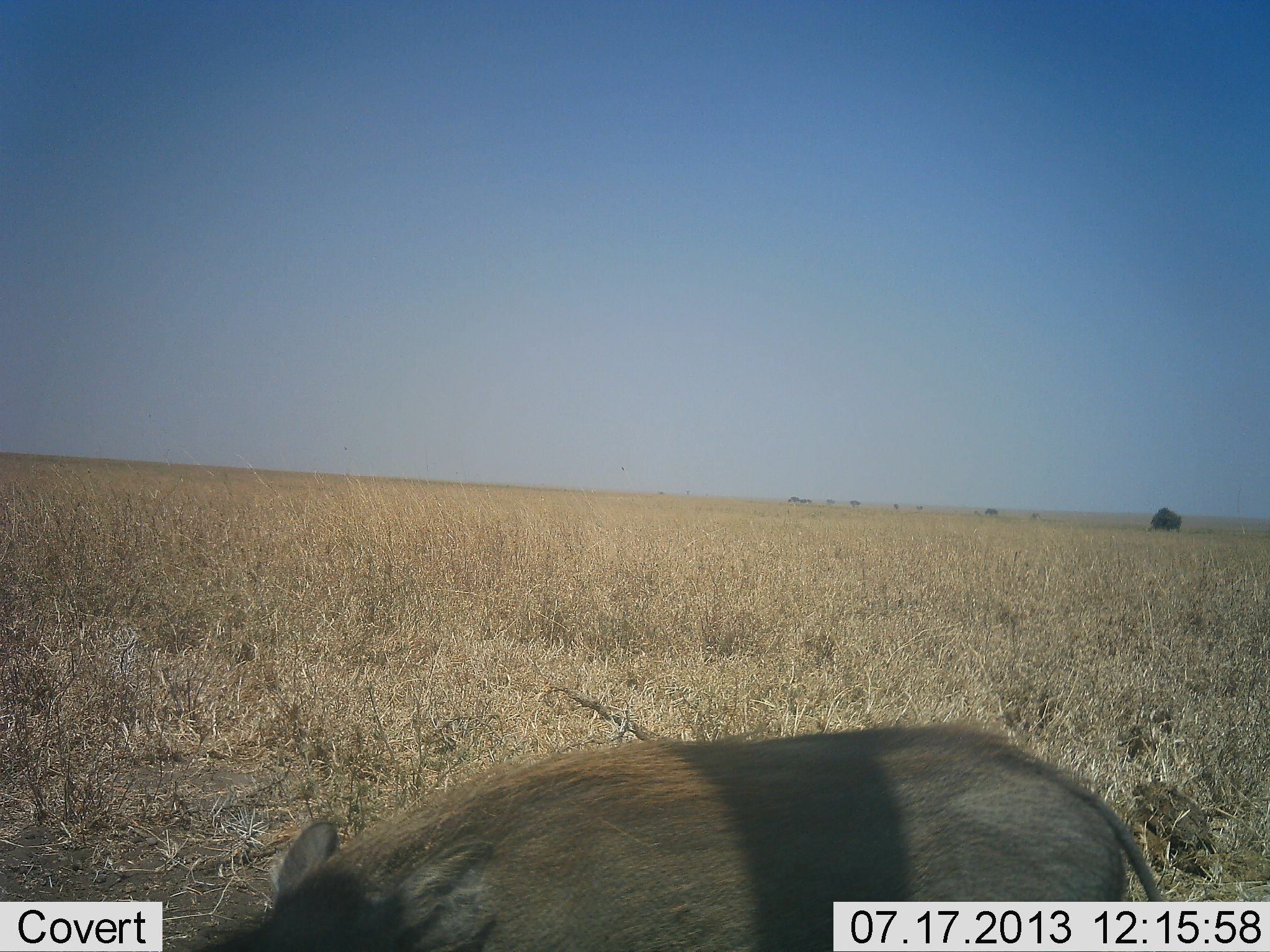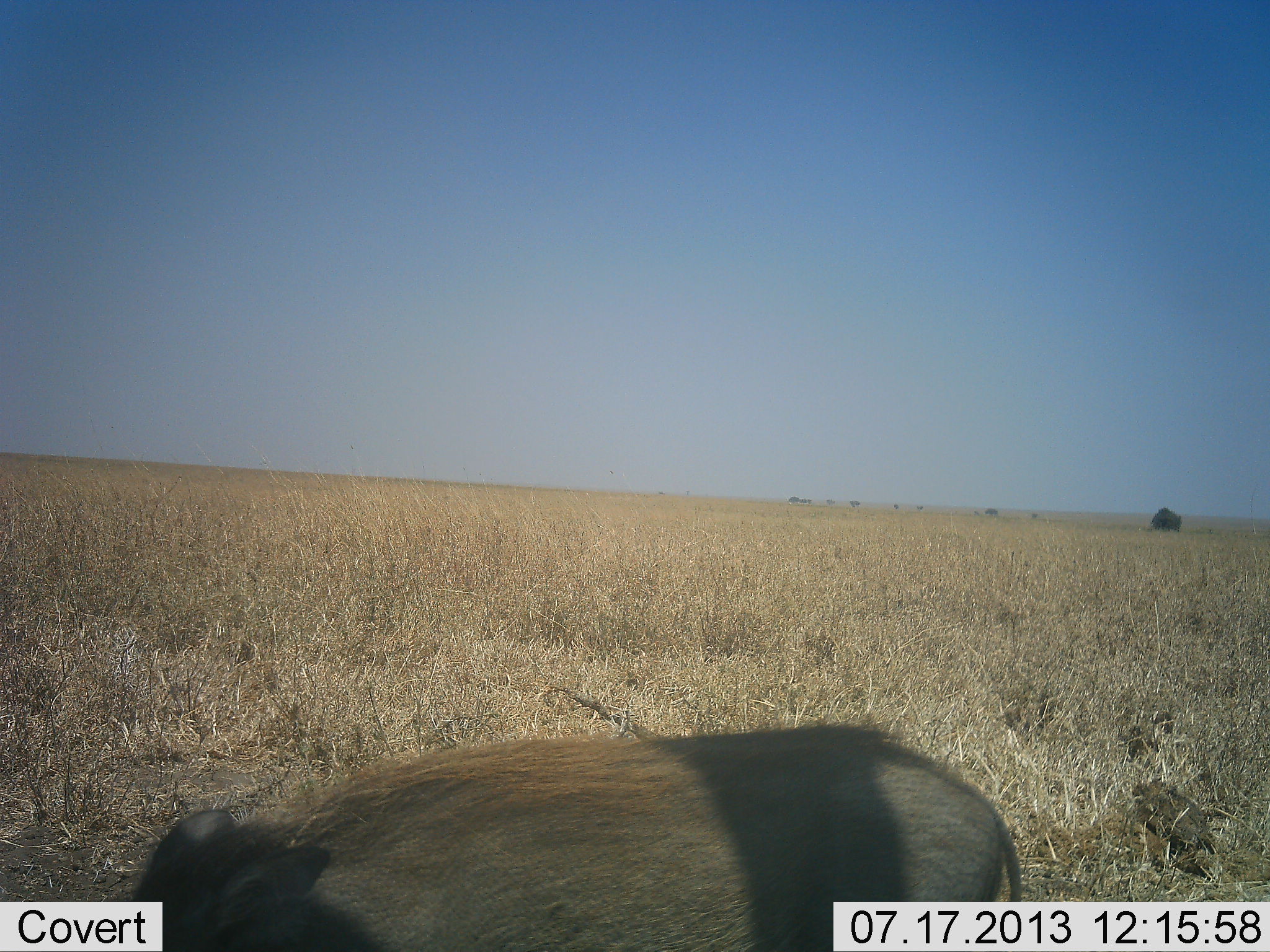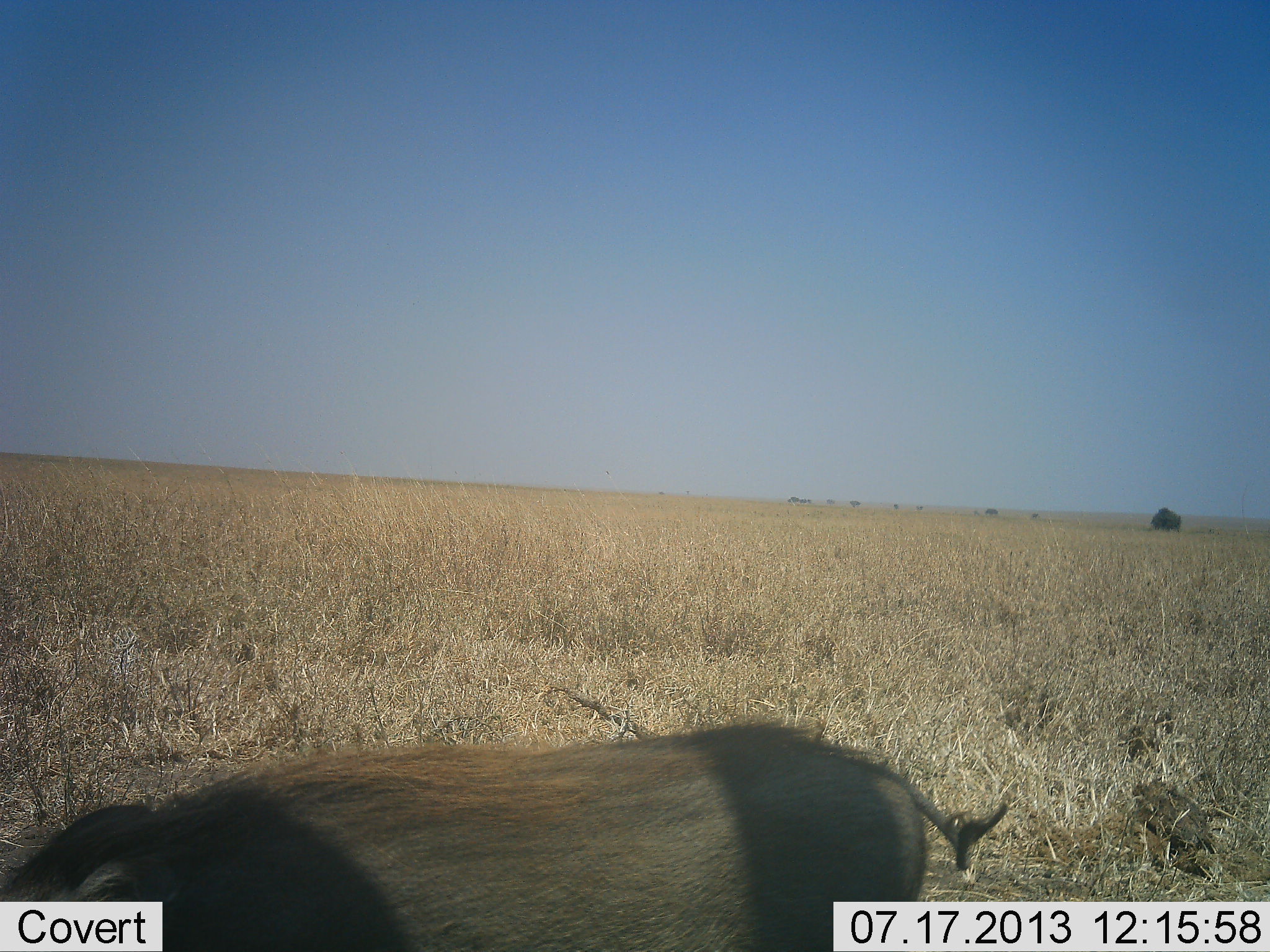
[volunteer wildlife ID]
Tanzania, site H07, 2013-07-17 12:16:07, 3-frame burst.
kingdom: Animalia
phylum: Chordata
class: Mammalia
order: Artiodactyla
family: Suidae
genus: Phacochoerus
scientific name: Phacochoerus africanus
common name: warthog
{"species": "warthog (Phacochoerus africanus)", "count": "1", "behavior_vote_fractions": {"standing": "0%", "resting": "0%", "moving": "100%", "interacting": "0%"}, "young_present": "0%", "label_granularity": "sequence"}